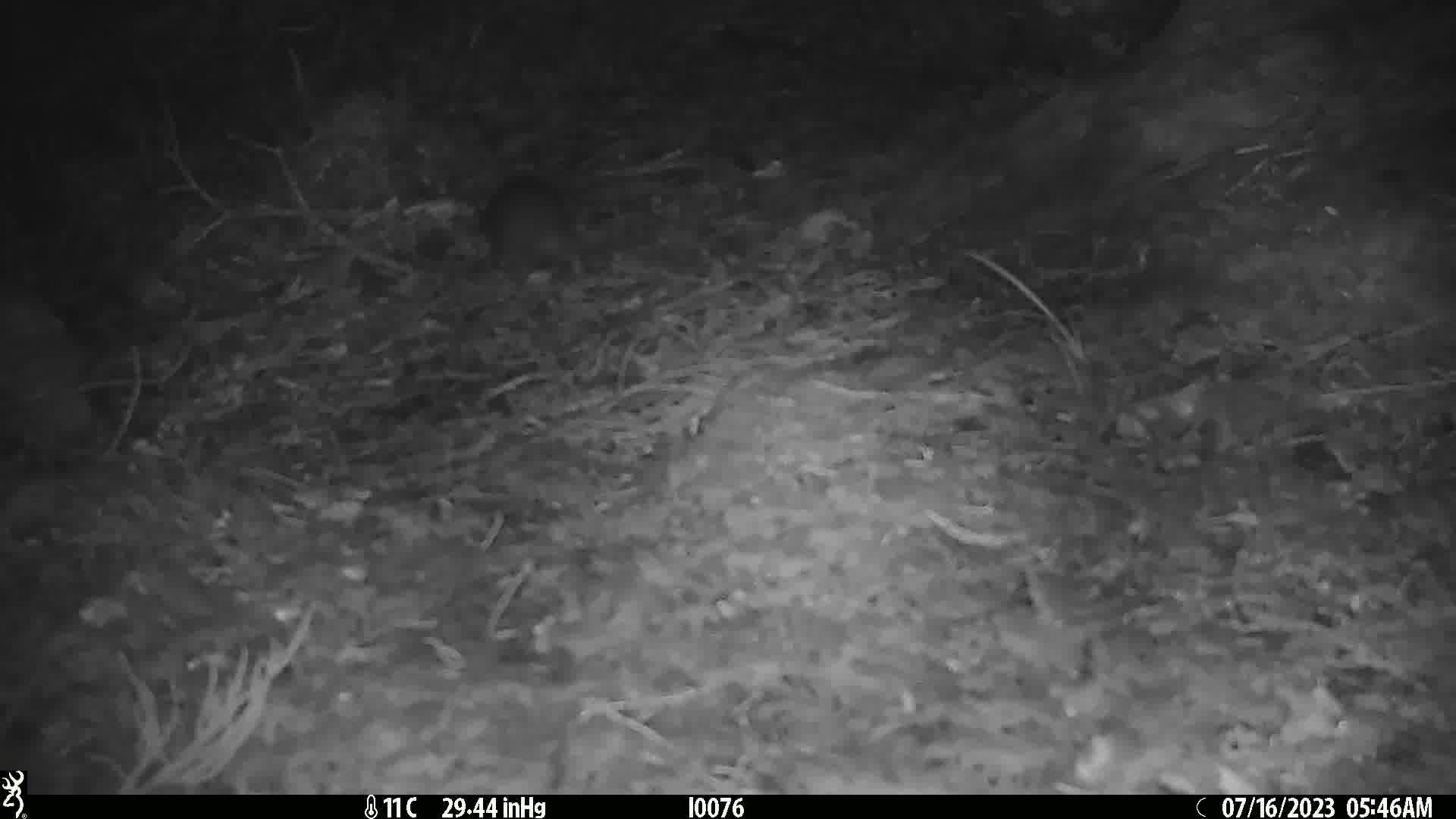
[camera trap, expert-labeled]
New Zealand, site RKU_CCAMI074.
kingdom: Animalia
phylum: Chordata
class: Mammalia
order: Rodentia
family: Muridae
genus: Rattus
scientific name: Rattus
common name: rat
Rat (Rattus).